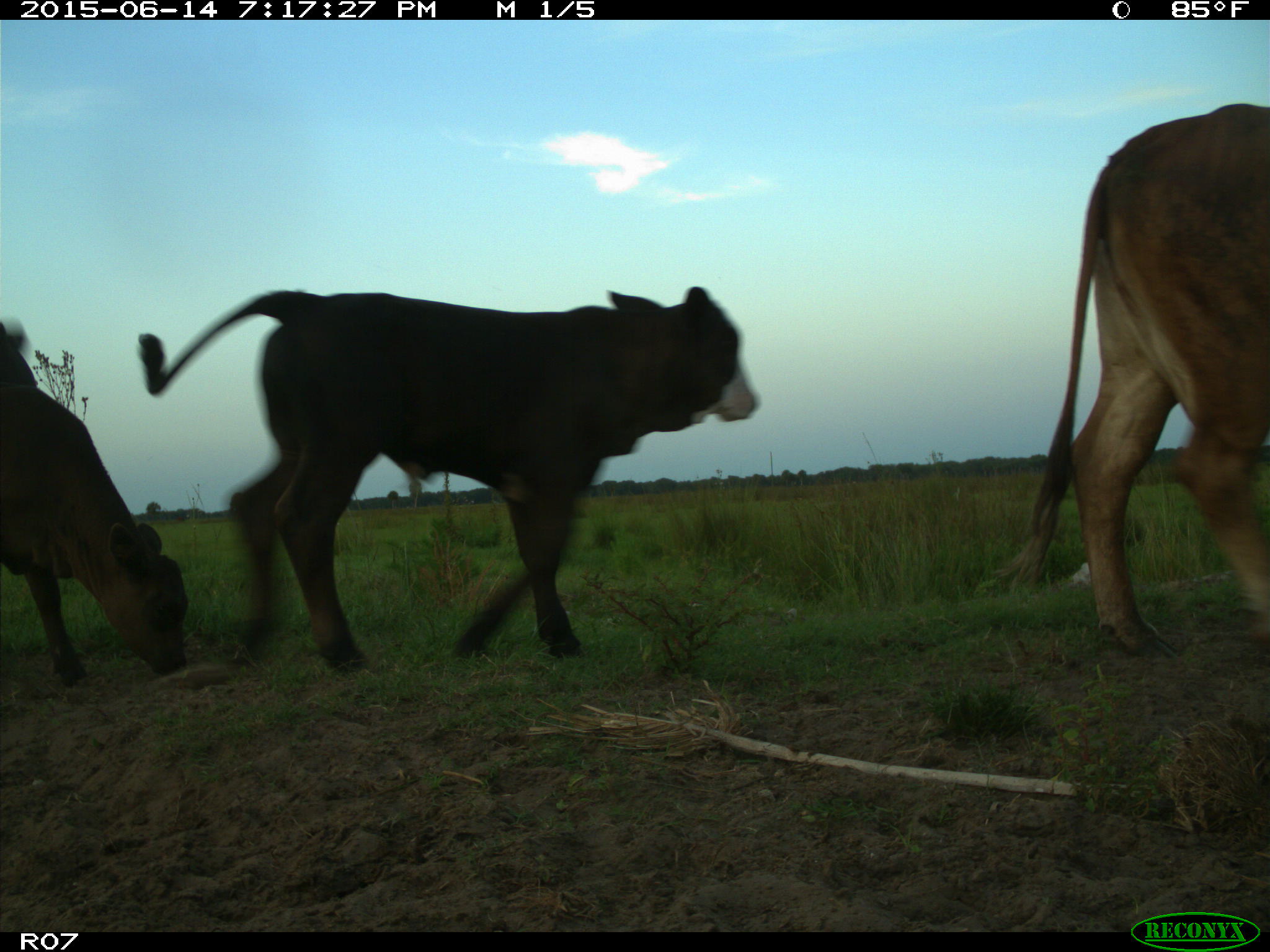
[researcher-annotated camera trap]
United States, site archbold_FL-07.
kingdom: Animalia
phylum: Chordata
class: Mammalia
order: Artiodactyla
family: Bovidae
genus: Bos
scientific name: Bos taurus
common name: domestic cow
Bos taurus (domestic cow).